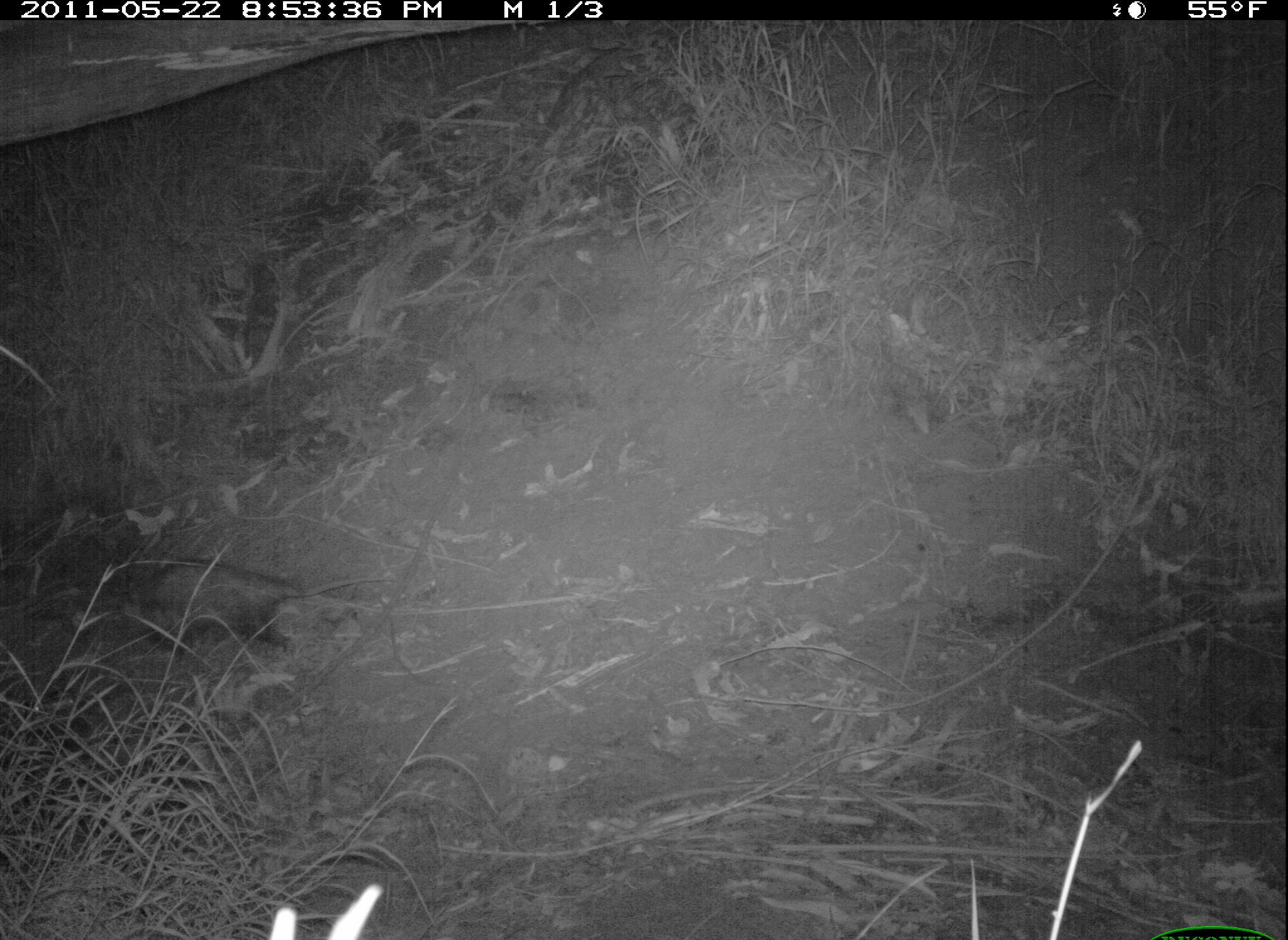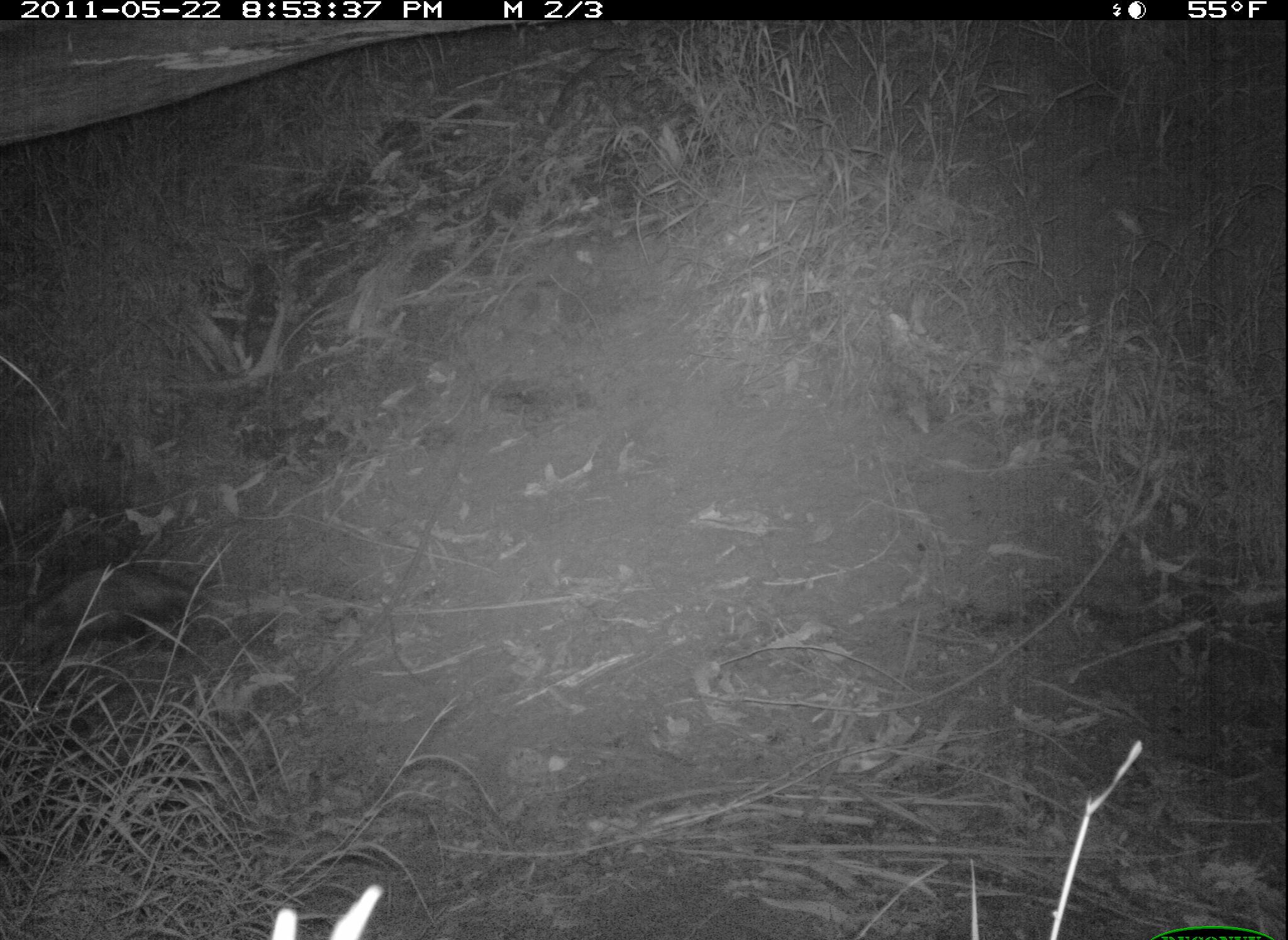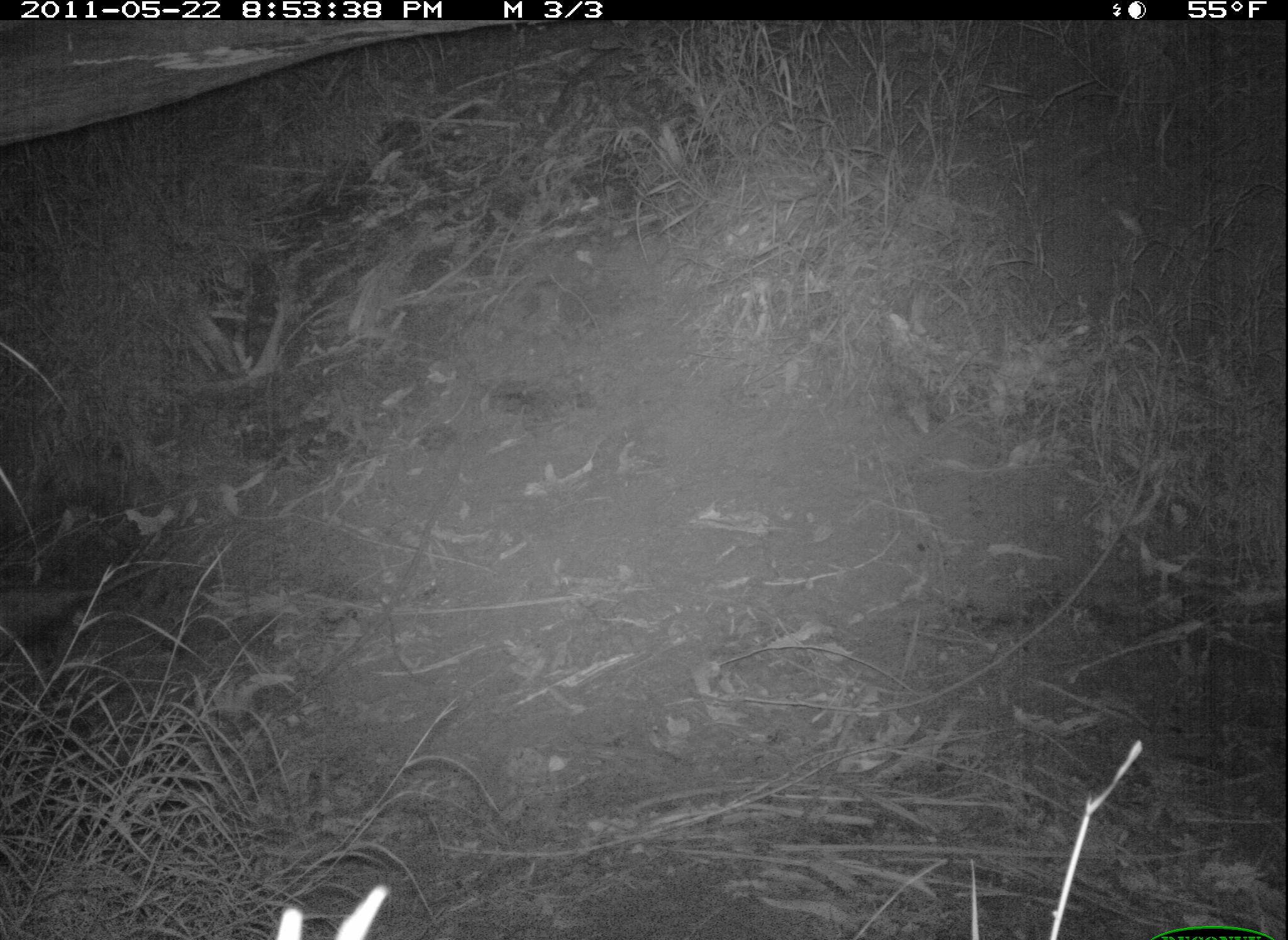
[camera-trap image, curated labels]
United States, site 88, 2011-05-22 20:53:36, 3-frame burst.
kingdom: Animalia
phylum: Chordata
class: Mammalia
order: Didelphimorphia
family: Didelphidae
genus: Didelphis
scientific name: Didelphis virginiana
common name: virginia opossum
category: opossum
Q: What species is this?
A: Opossum (virginia opossum) (Didelphis virginiana).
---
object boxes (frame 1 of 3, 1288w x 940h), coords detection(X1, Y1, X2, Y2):
opossum: detection(116, 556, 390, 665)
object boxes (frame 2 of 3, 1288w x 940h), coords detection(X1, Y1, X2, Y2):
opossum: detection(27, 561, 288, 646)